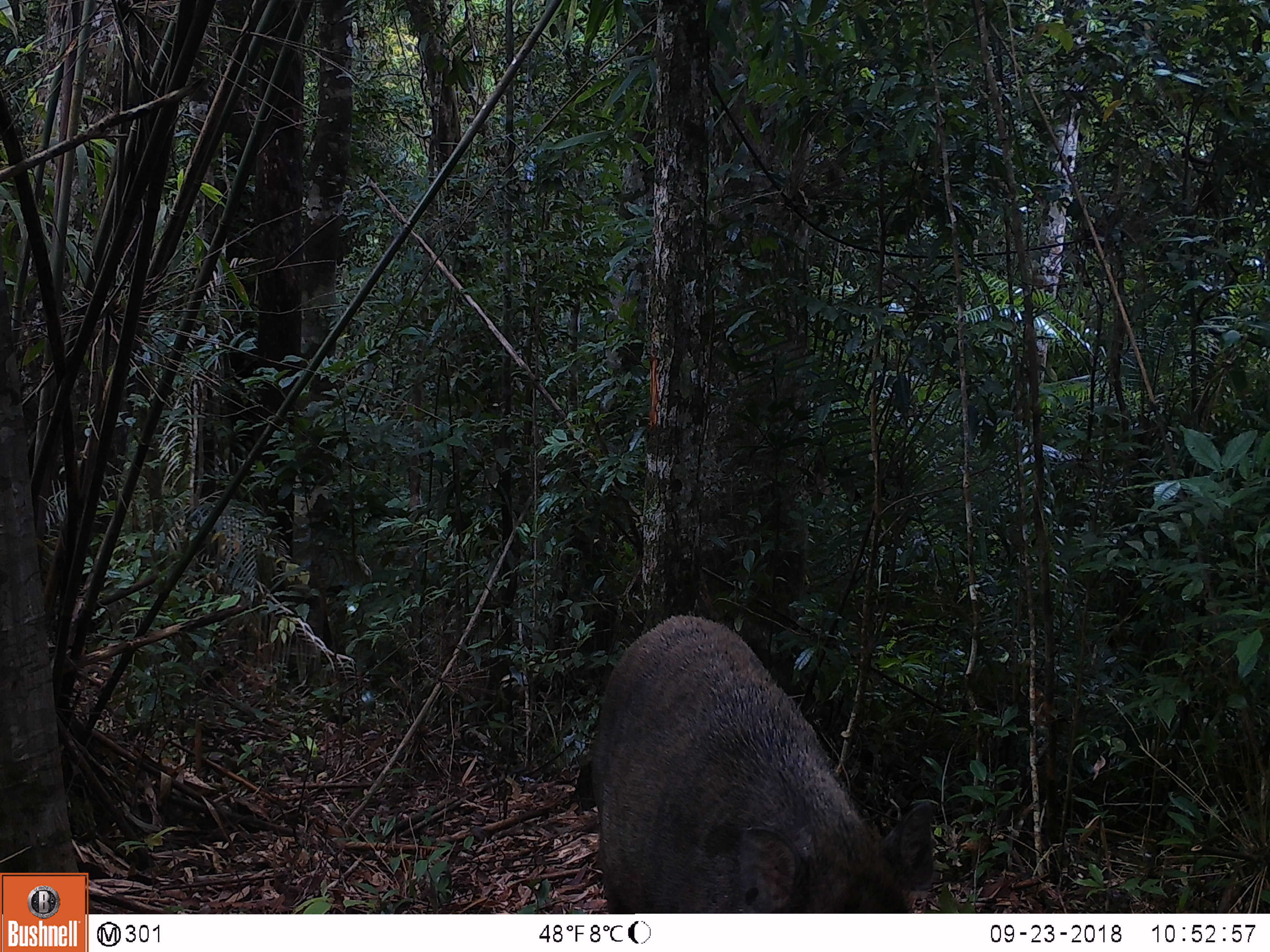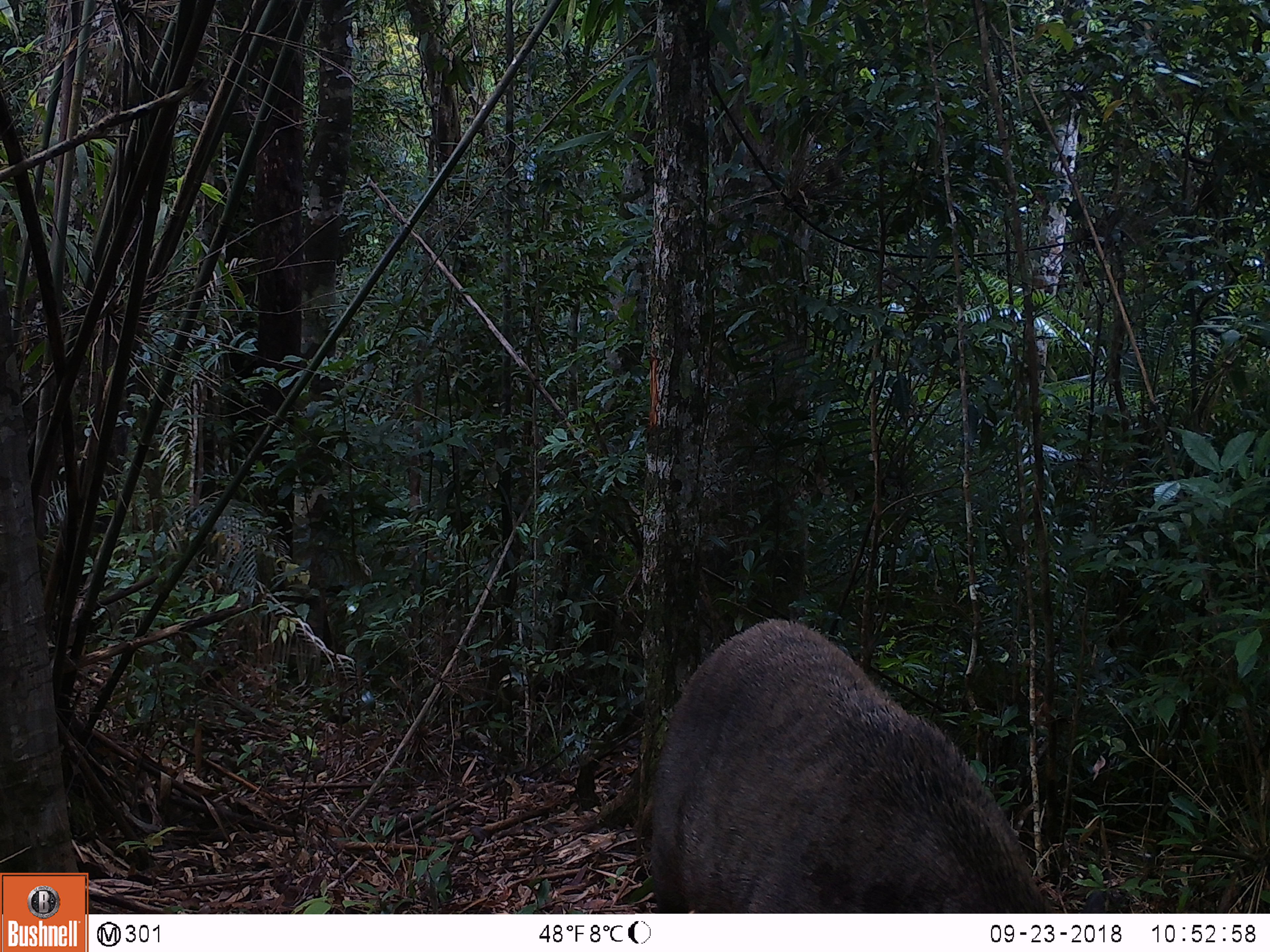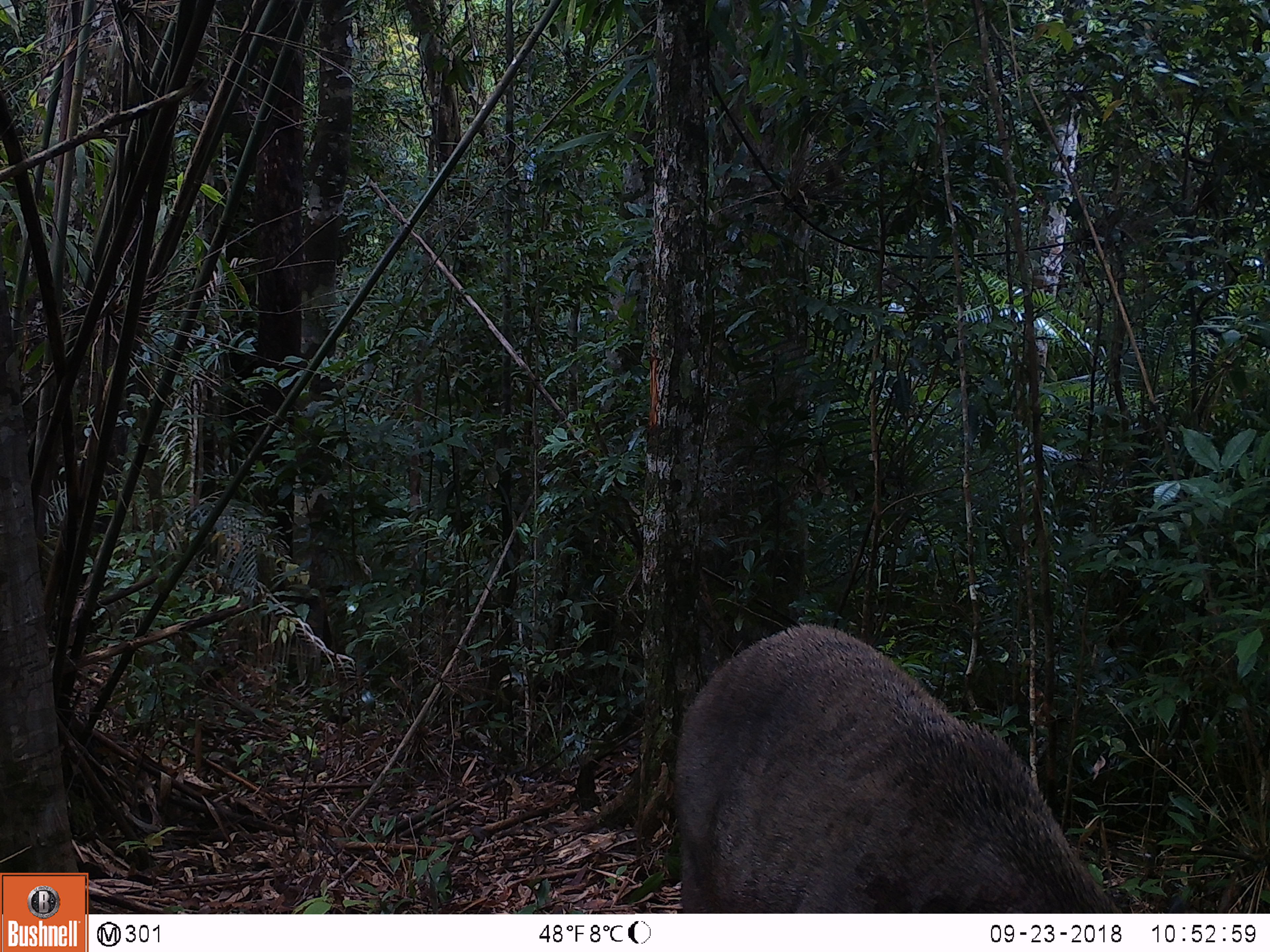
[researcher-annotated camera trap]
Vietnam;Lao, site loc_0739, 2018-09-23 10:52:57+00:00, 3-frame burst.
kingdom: Animalia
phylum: Chordata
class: Mammalia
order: Artiodactyla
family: Suidae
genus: Sus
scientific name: Sus scrofa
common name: eurasian wild pig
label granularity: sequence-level